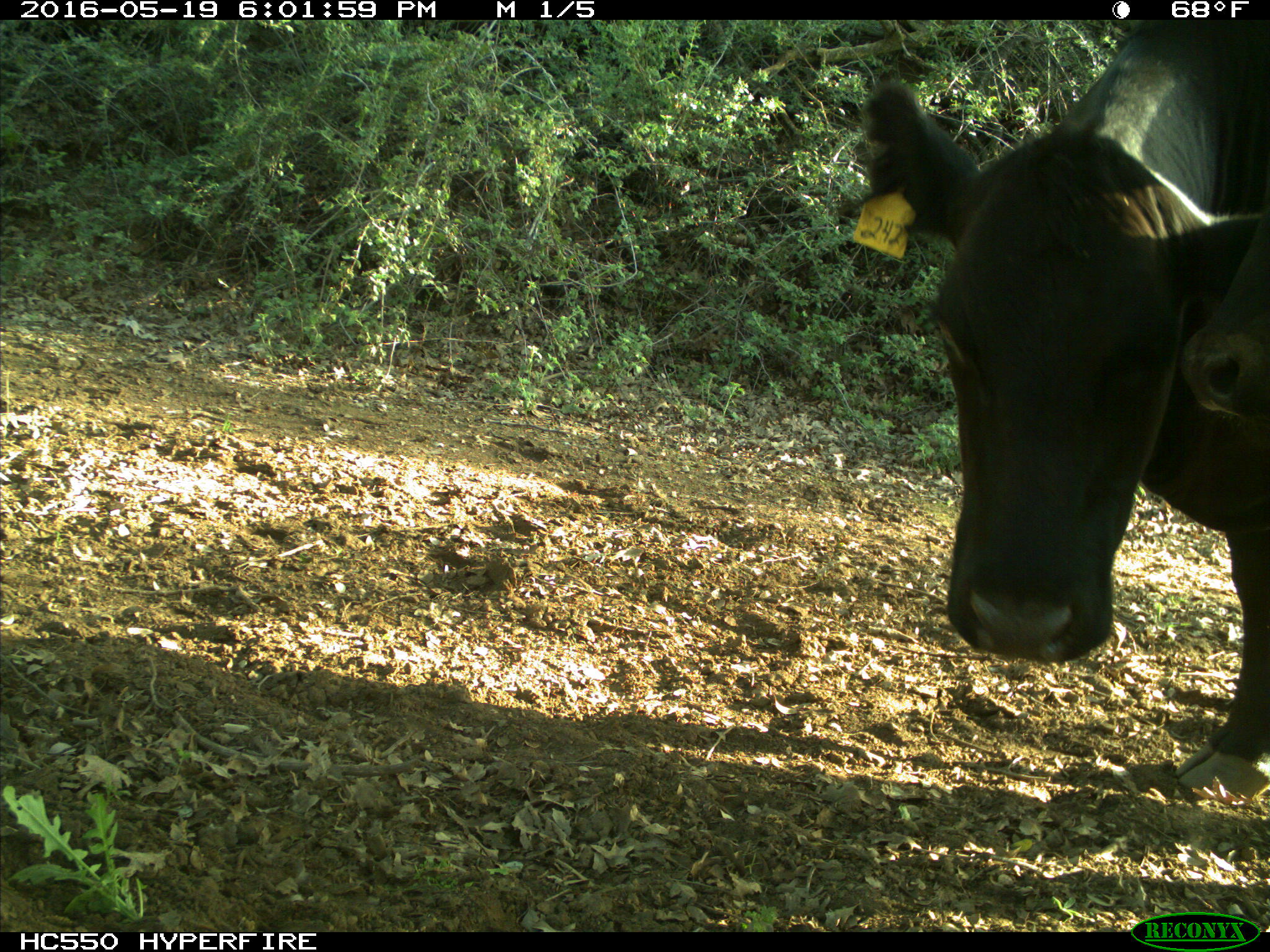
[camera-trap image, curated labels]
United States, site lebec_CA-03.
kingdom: Animalia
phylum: Chordata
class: Mammalia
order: Artiodactyla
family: Bovidae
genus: Bos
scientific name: Bos taurus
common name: domestic cow